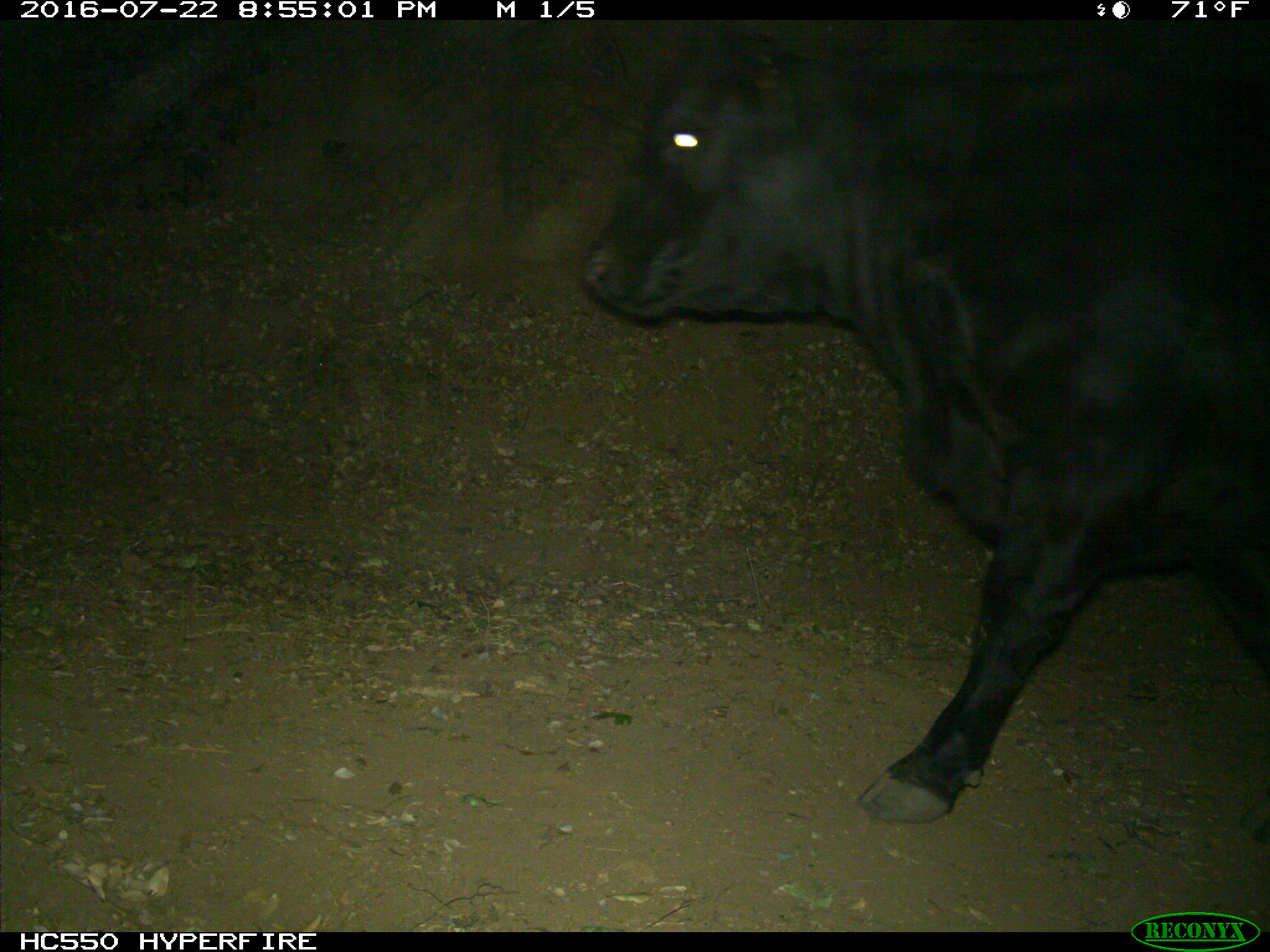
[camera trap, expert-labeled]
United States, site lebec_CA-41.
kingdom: Animalia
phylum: Chordata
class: Mammalia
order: Artiodactyla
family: Bovidae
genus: Bos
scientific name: Bos taurus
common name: domestic cow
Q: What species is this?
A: Bos taurus (domestic cow).